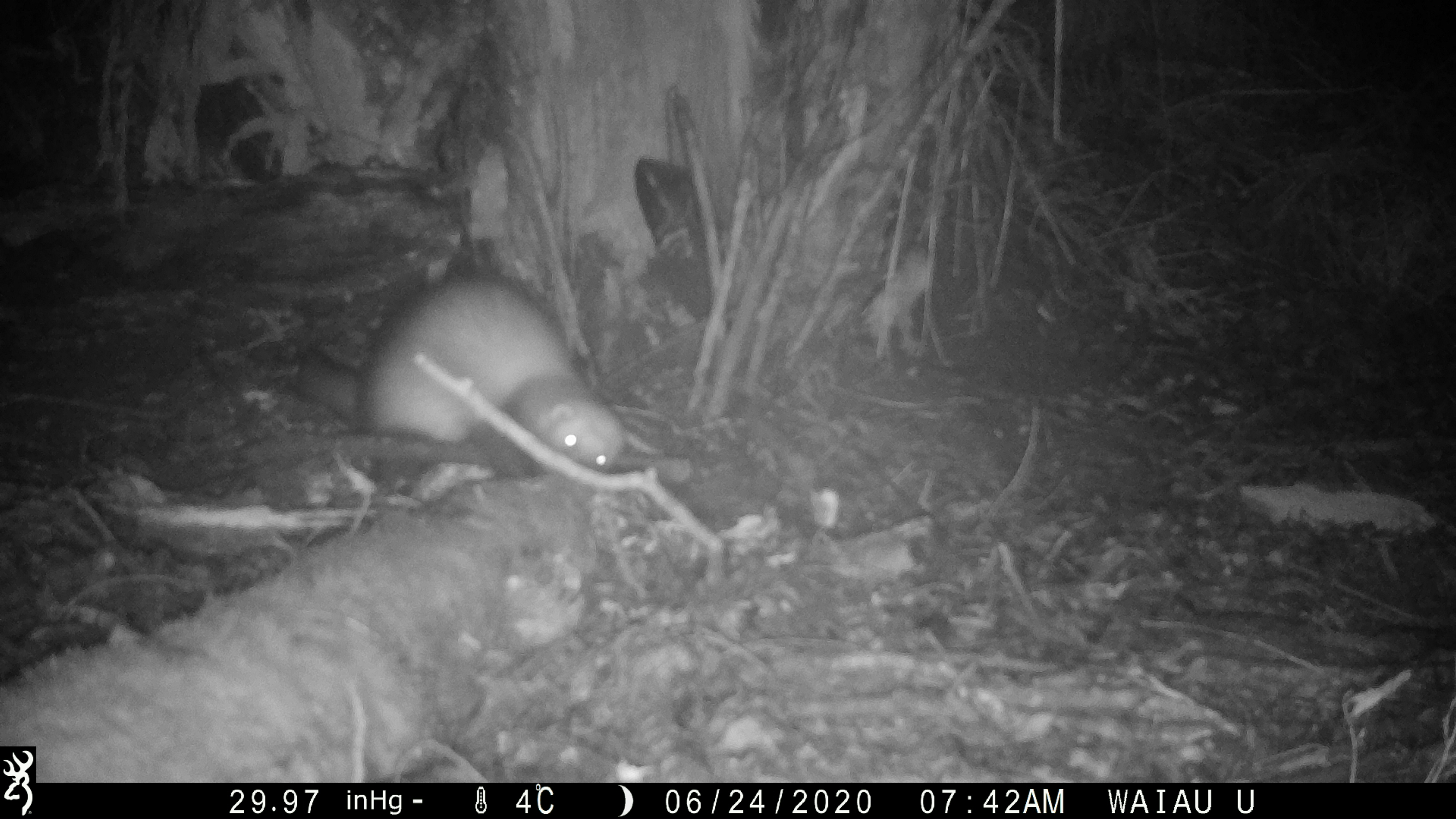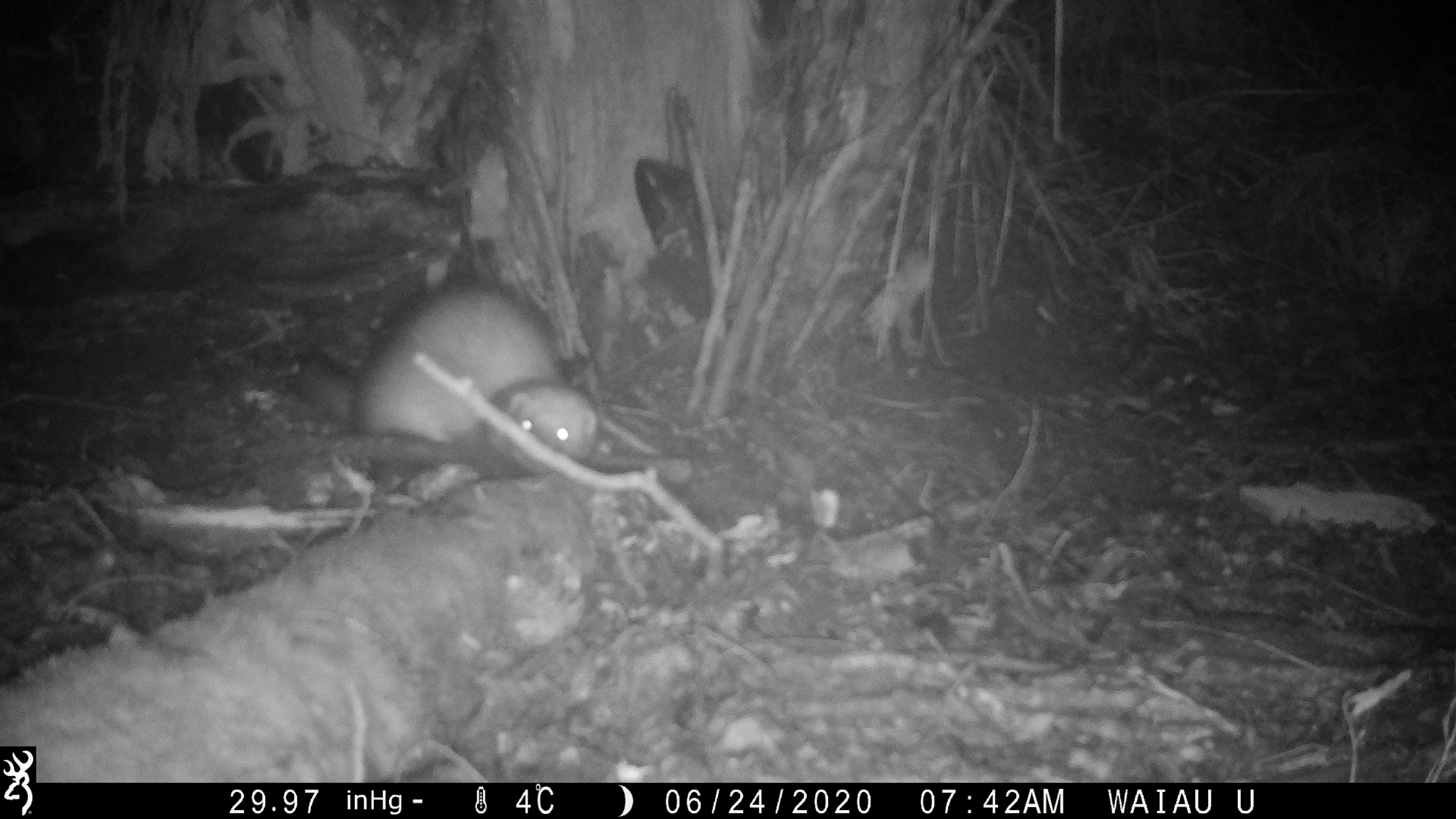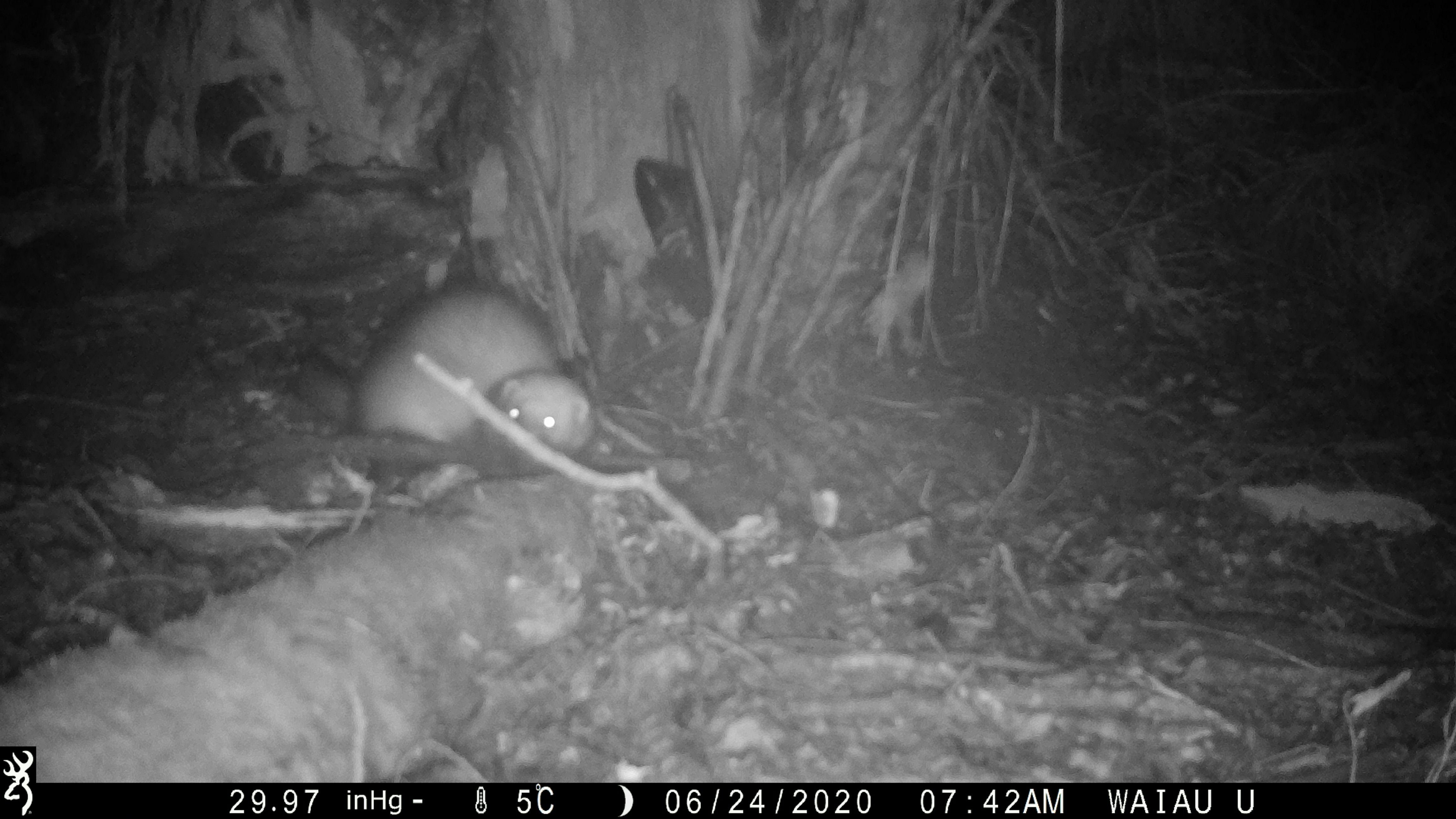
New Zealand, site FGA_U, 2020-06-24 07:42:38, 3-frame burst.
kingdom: Animalia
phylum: Chordata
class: Mammalia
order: Carnivora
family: Mustelidae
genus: Mustela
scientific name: Mustela furo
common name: ferret